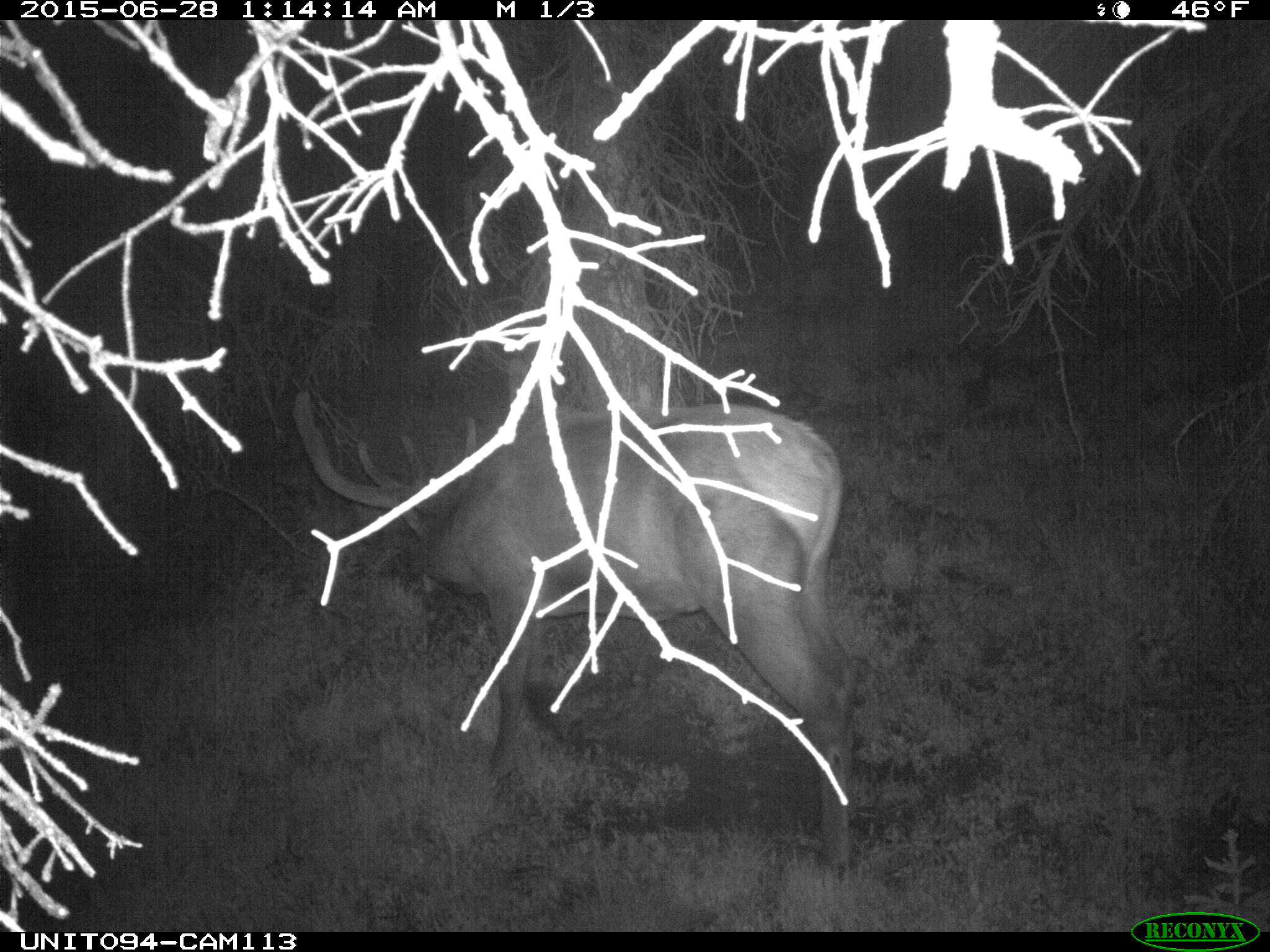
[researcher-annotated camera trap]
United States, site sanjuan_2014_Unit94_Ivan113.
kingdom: Animalia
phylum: Chordata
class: Mammalia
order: Artiodactyla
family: Cervidae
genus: Cervus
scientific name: Cervus elaphus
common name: red deer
Cervus elaphus (red deer).